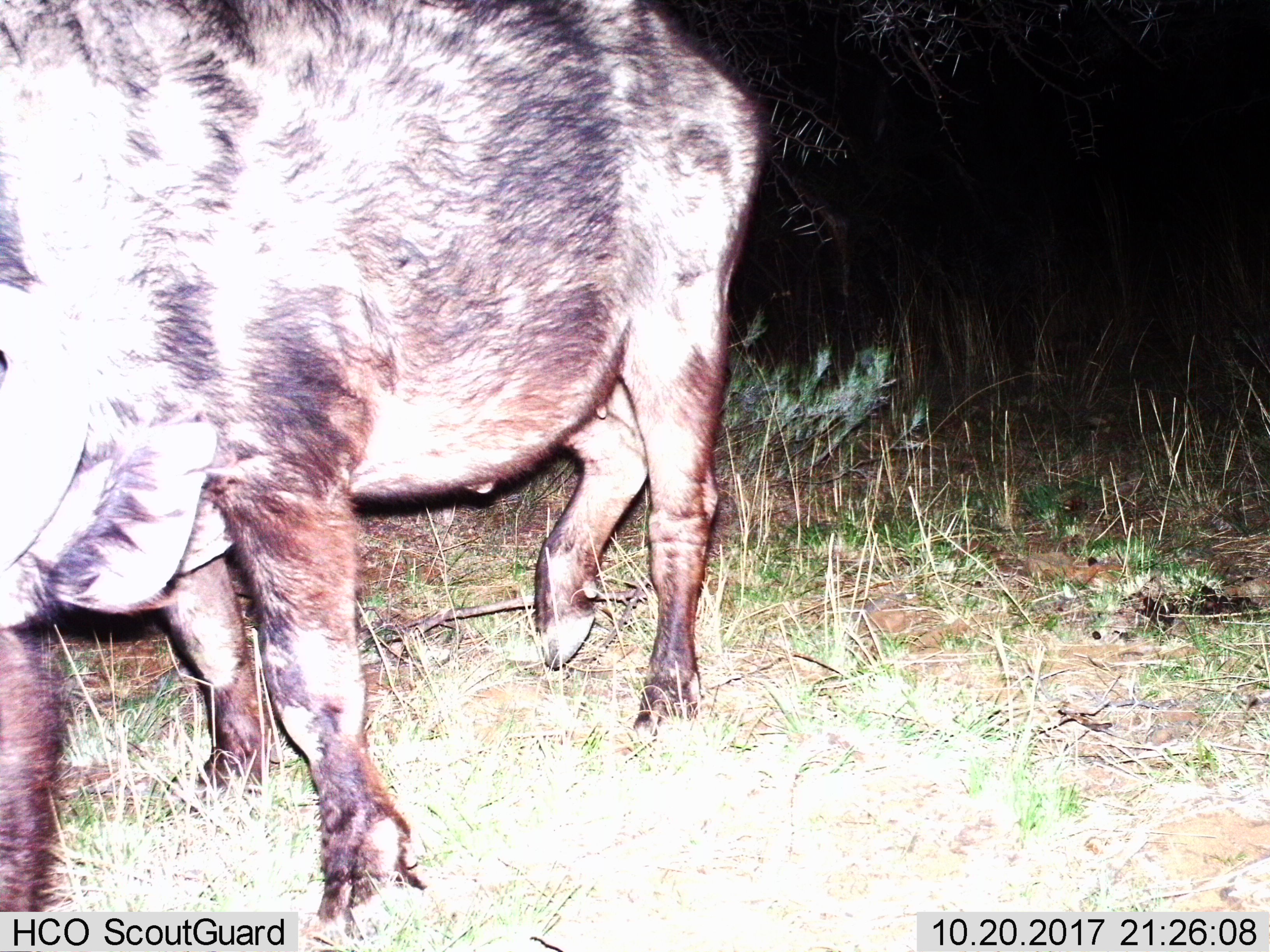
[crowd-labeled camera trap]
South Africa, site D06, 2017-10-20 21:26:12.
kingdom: Animalia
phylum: Chordata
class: Mammalia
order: Artiodactyla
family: Suidae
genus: Phacochoerus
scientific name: Phacochoerus africanus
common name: warthog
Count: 1.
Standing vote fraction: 100%.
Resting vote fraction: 0%.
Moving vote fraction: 25%.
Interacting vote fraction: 0%.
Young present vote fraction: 0%.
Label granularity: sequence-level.